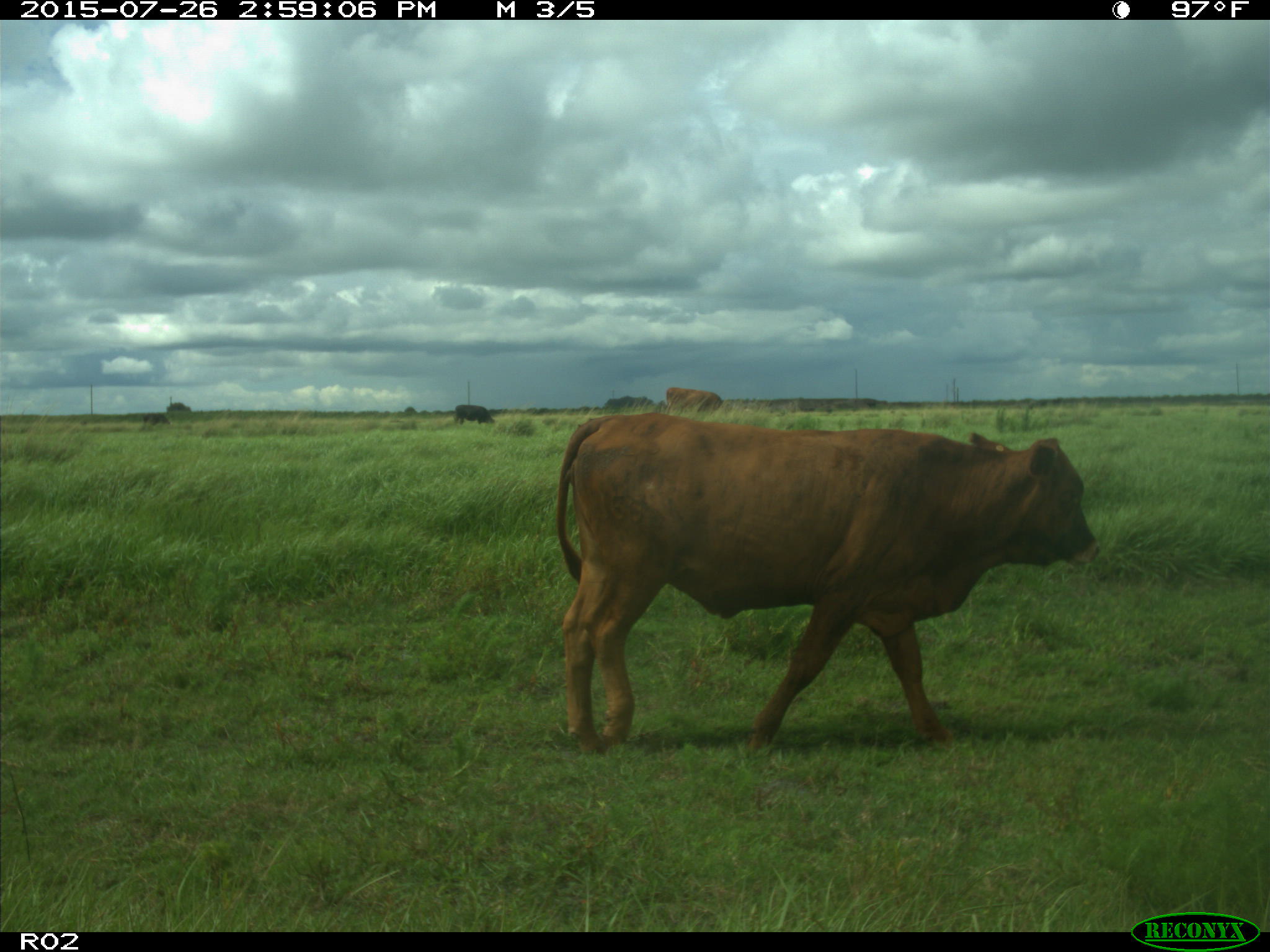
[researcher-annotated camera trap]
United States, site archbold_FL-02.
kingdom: Animalia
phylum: Chordata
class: Mammalia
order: Artiodactyla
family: Bovidae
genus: Bos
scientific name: Bos taurus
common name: domestic cow